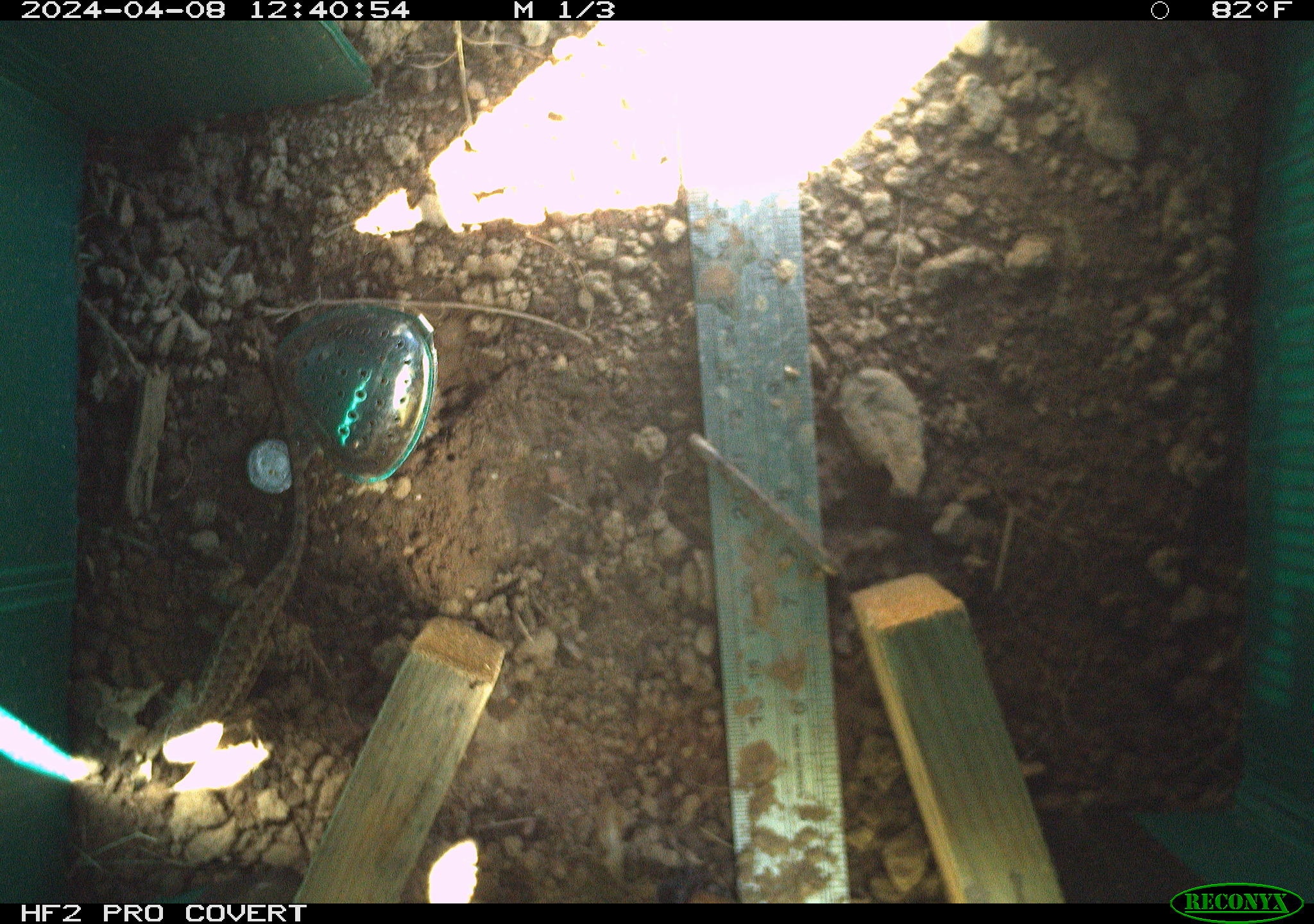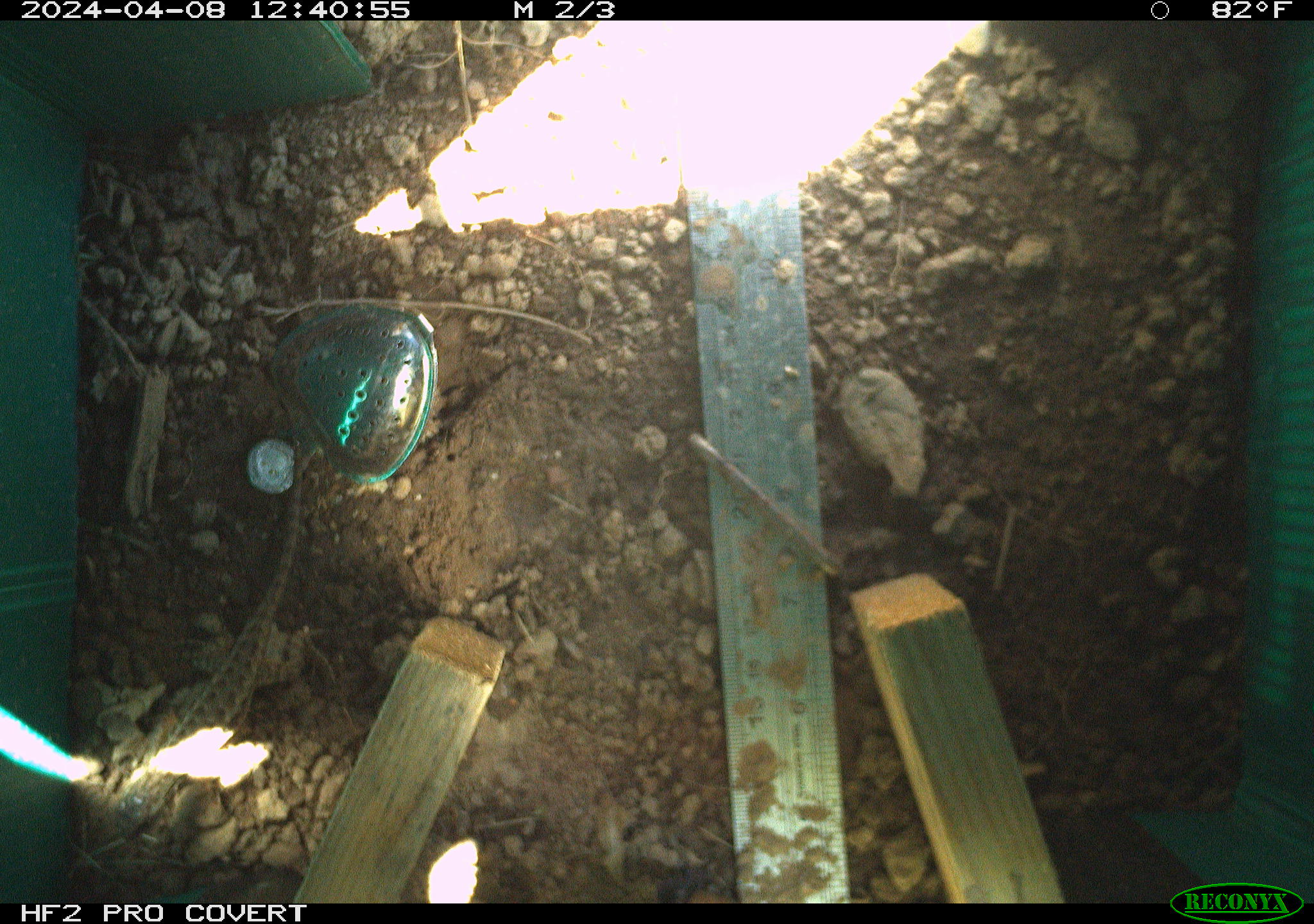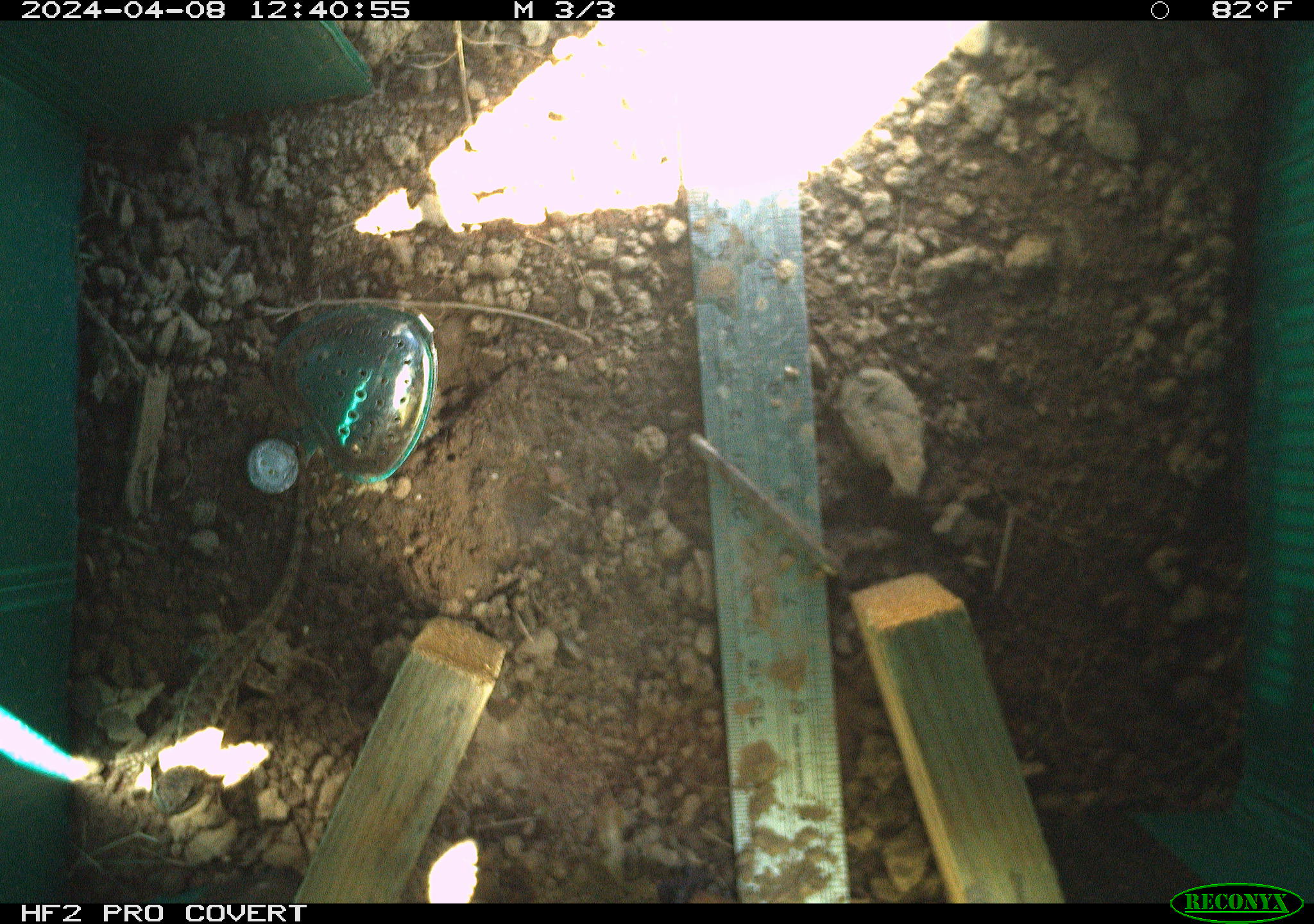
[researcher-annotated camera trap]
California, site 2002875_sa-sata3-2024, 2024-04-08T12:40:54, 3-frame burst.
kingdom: Animalia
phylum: Chordata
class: Reptilia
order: Squamata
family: Phrynosomatidae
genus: Sceloporus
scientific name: Sceloporus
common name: spiny lizards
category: sceloporus species